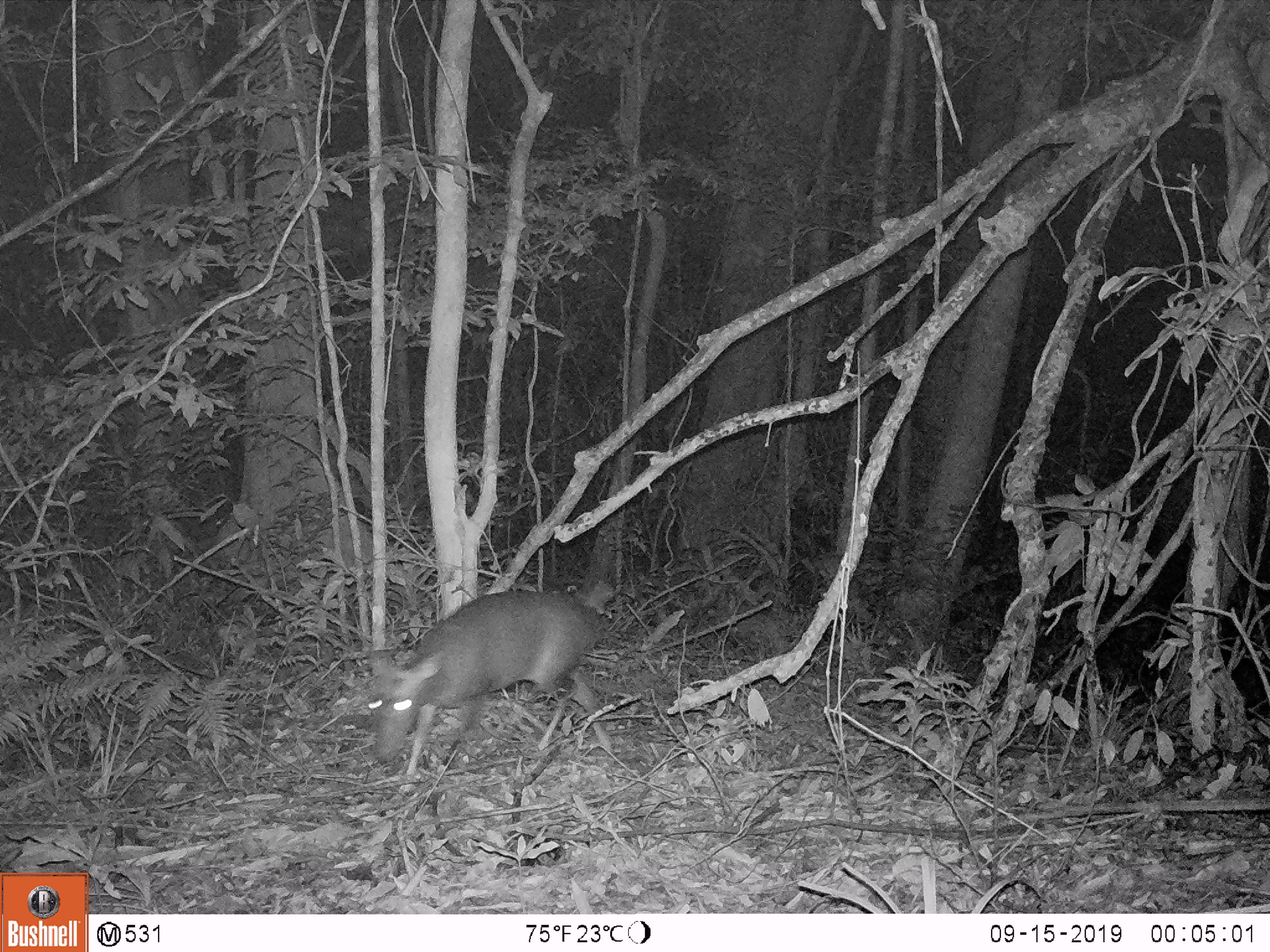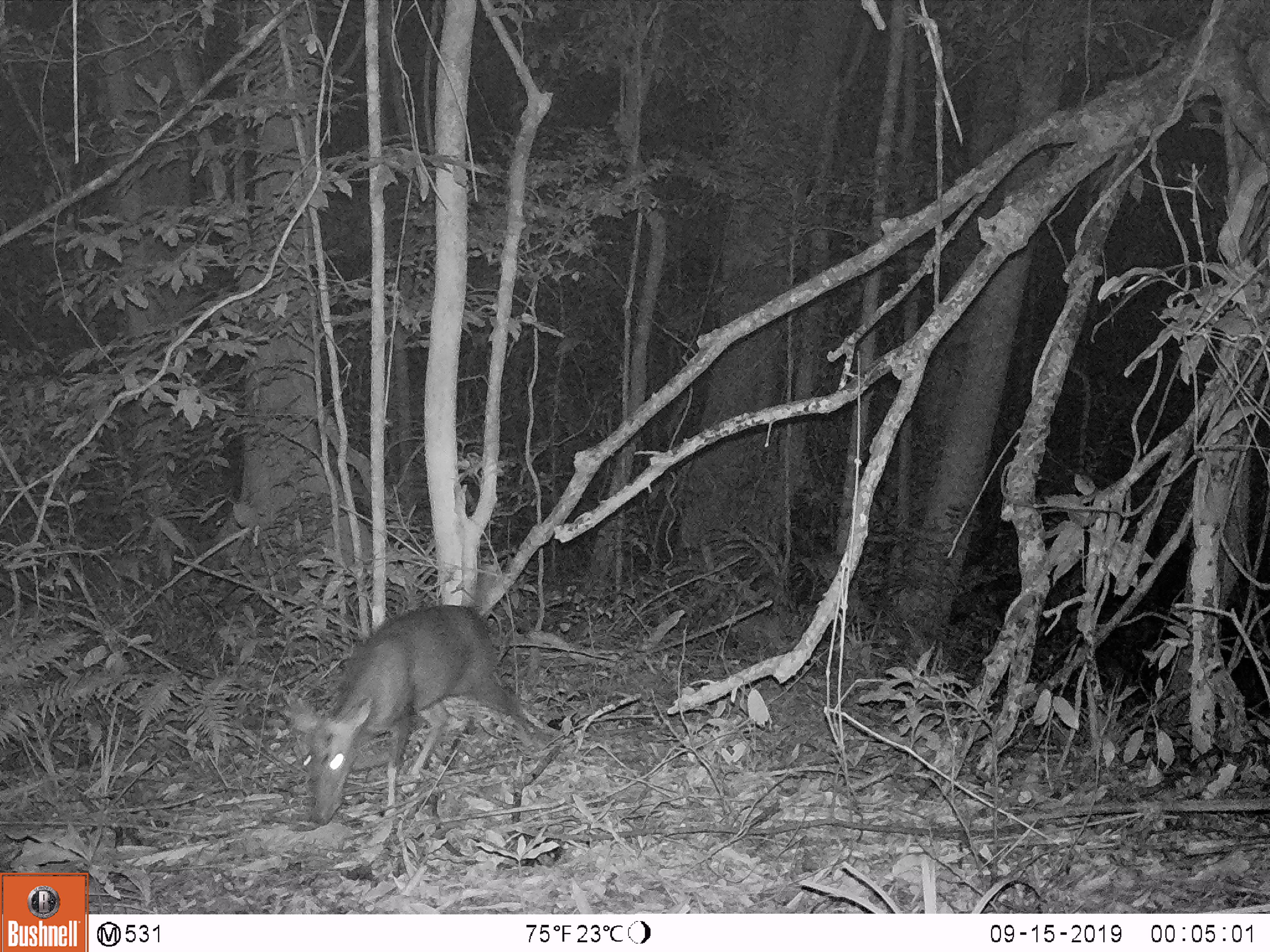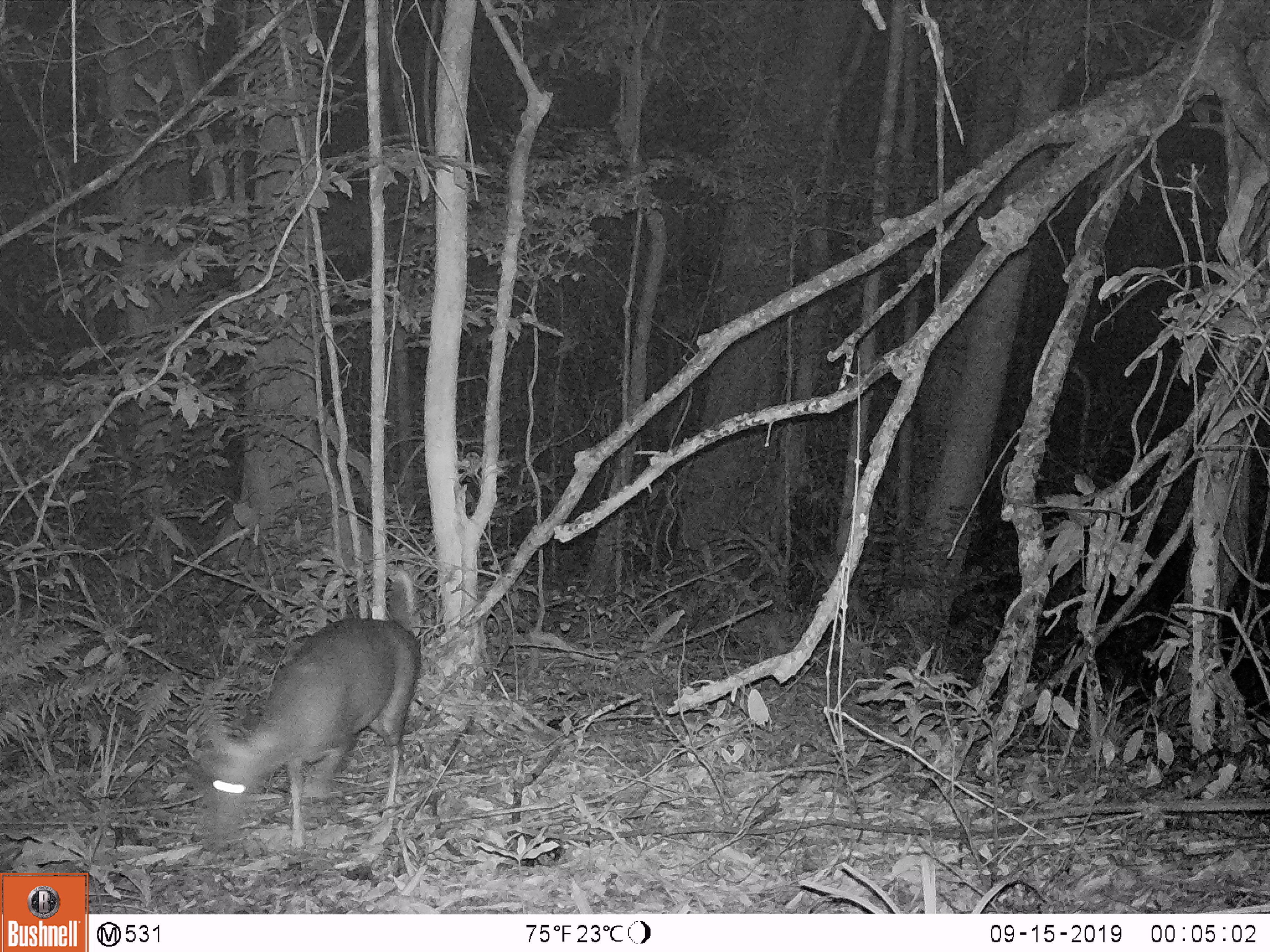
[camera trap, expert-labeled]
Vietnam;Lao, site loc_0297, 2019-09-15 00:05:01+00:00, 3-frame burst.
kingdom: Animalia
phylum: Chordata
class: Mammalia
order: Artiodactyla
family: Cervidae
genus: Muntiacus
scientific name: Muntiacus rooseveltorum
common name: roosevelt's muntjac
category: roosevelts muntjac group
Roosevelts muntjac group (roosevelt's muntjac) (Muntiacus rooseveltorum). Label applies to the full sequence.